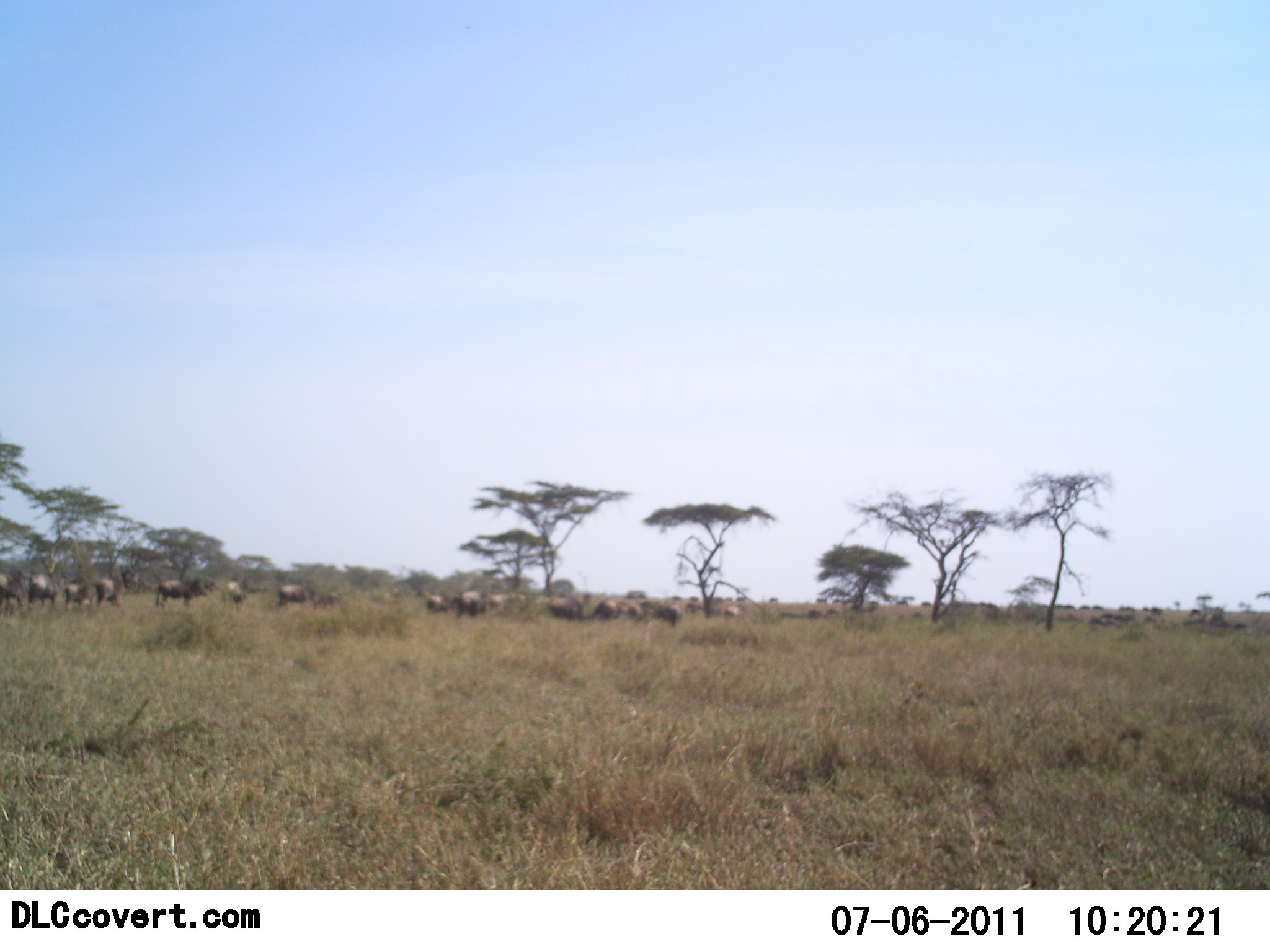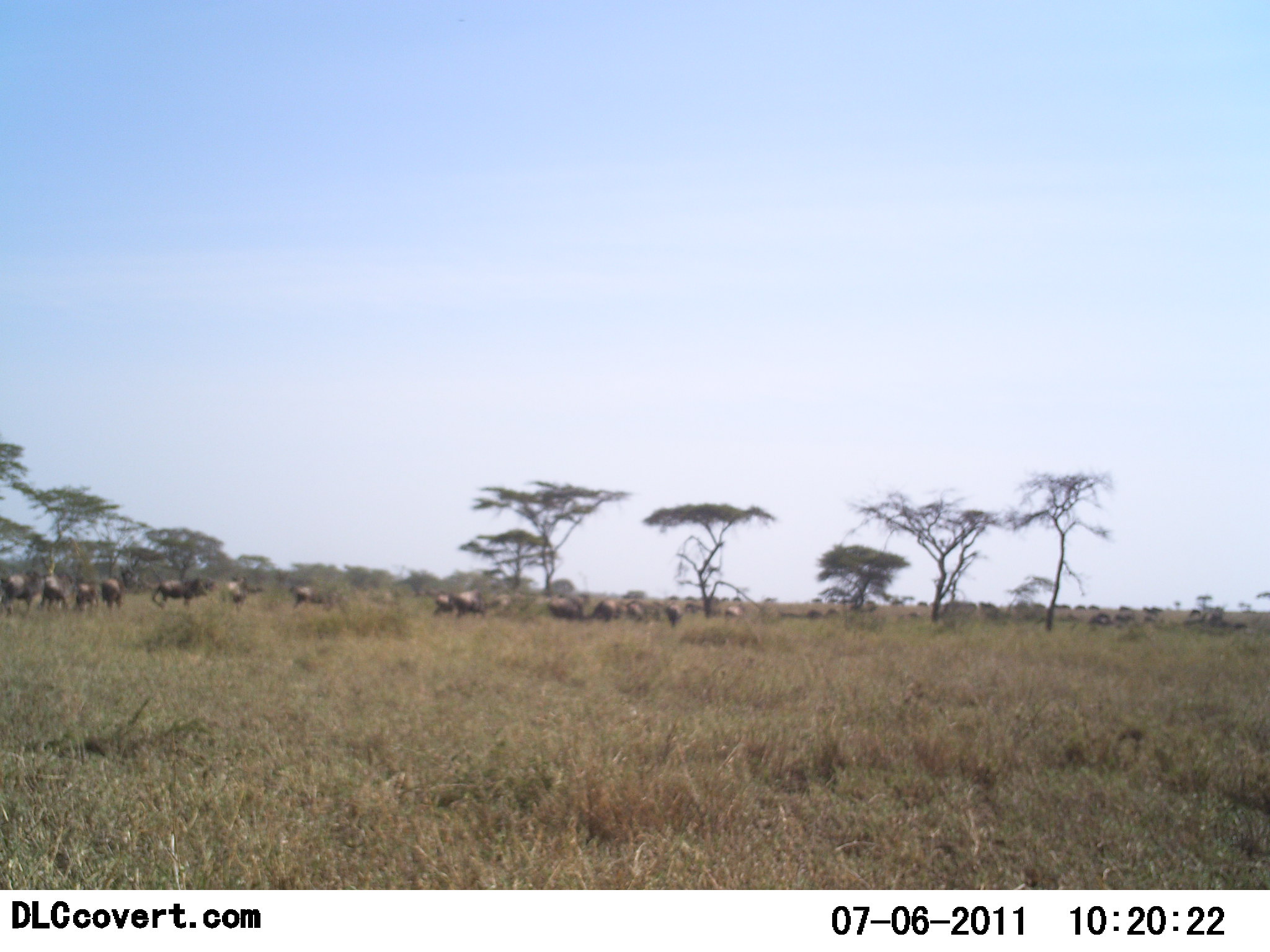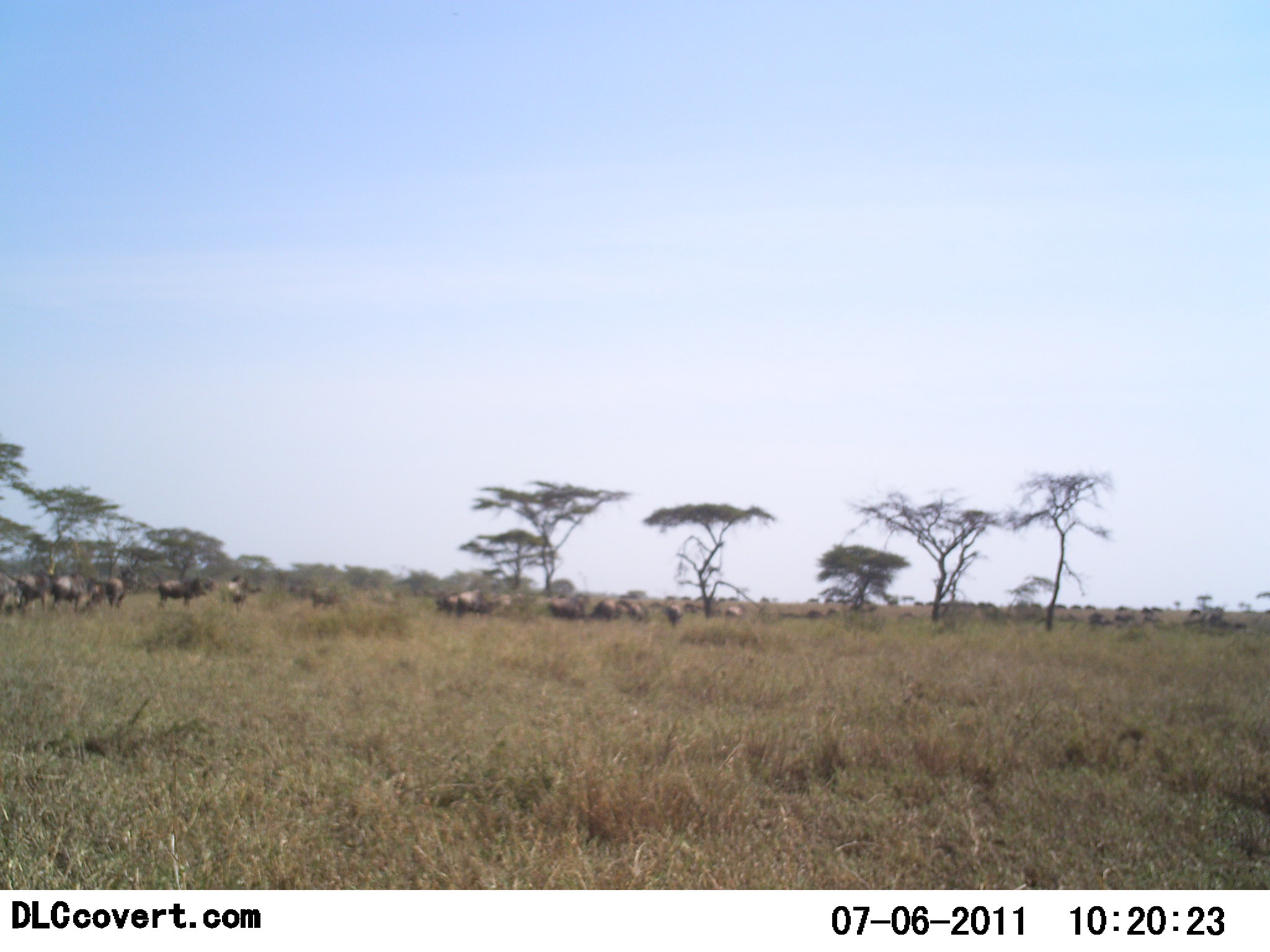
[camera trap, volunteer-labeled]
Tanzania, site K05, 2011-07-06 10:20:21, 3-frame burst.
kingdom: Animalia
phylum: Chordata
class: Mammalia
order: Artiodactyla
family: Bovidae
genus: Connochaetes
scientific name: Connochaetes taurinus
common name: blue wildebeest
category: wildebeest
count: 51+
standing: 50%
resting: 8%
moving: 83%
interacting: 0%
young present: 0%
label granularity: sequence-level